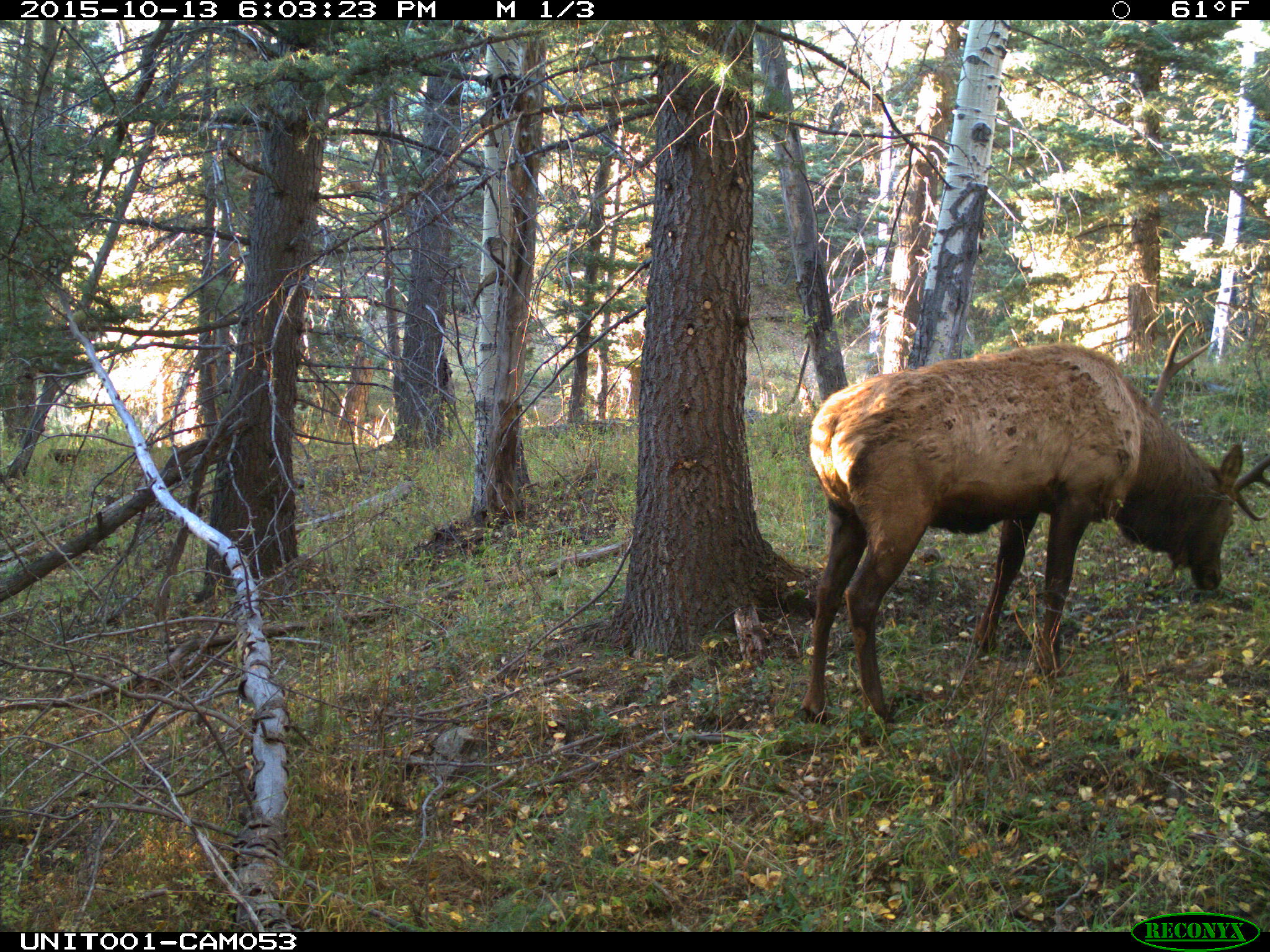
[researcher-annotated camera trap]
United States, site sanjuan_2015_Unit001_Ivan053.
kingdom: Animalia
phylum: Chordata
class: Mammalia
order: Artiodactyla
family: Cervidae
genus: Cervus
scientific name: Cervus elaphus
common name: red deer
Cervus elaphus (red deer).